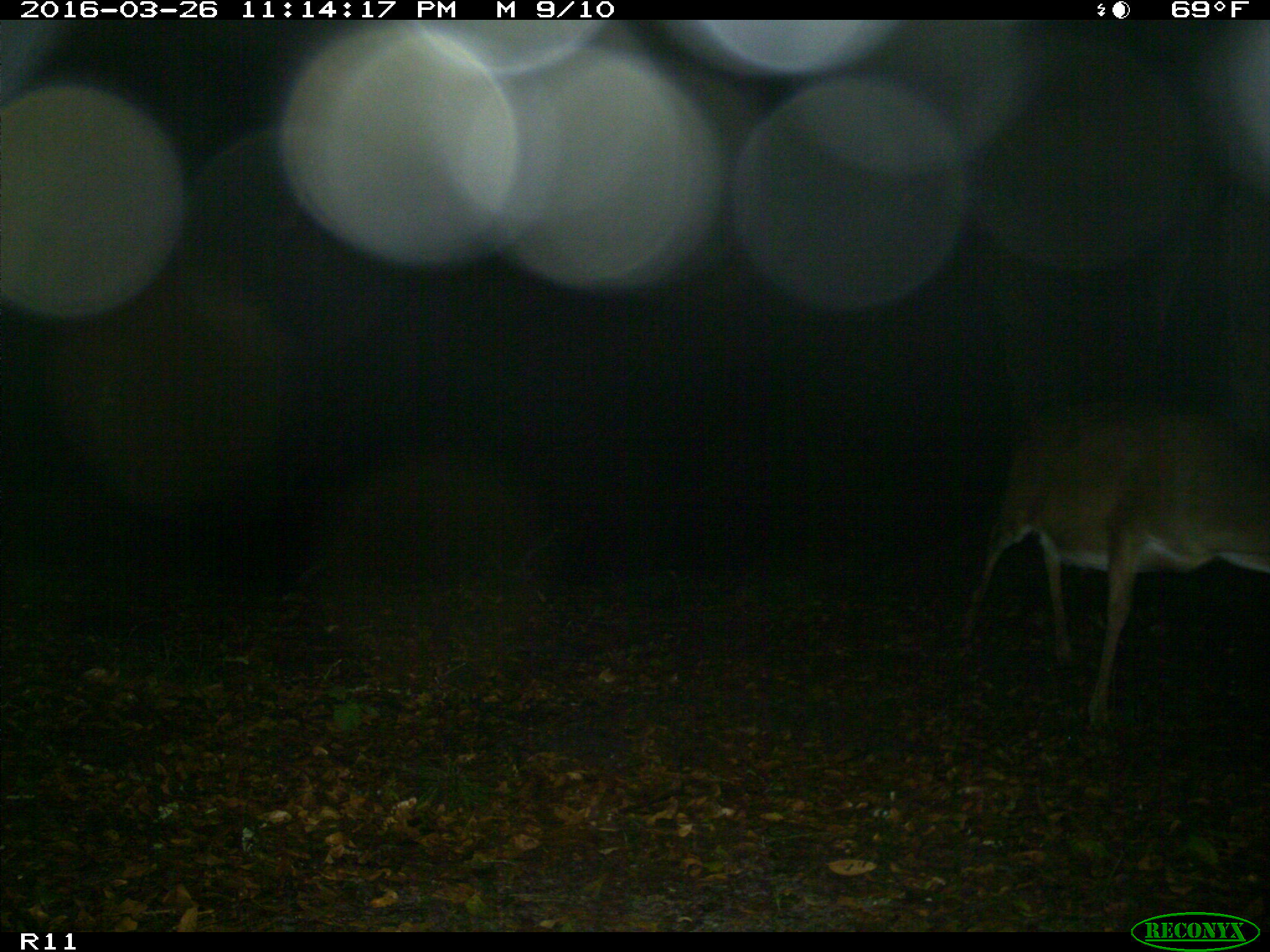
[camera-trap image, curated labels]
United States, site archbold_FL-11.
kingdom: Animalia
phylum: Chordata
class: Mammalia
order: Artiodactyla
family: Cervidae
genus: Odocoileus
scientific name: Odocoileus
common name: deer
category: unidentified deer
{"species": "unidentified deer (deer) (Odocoileus)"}